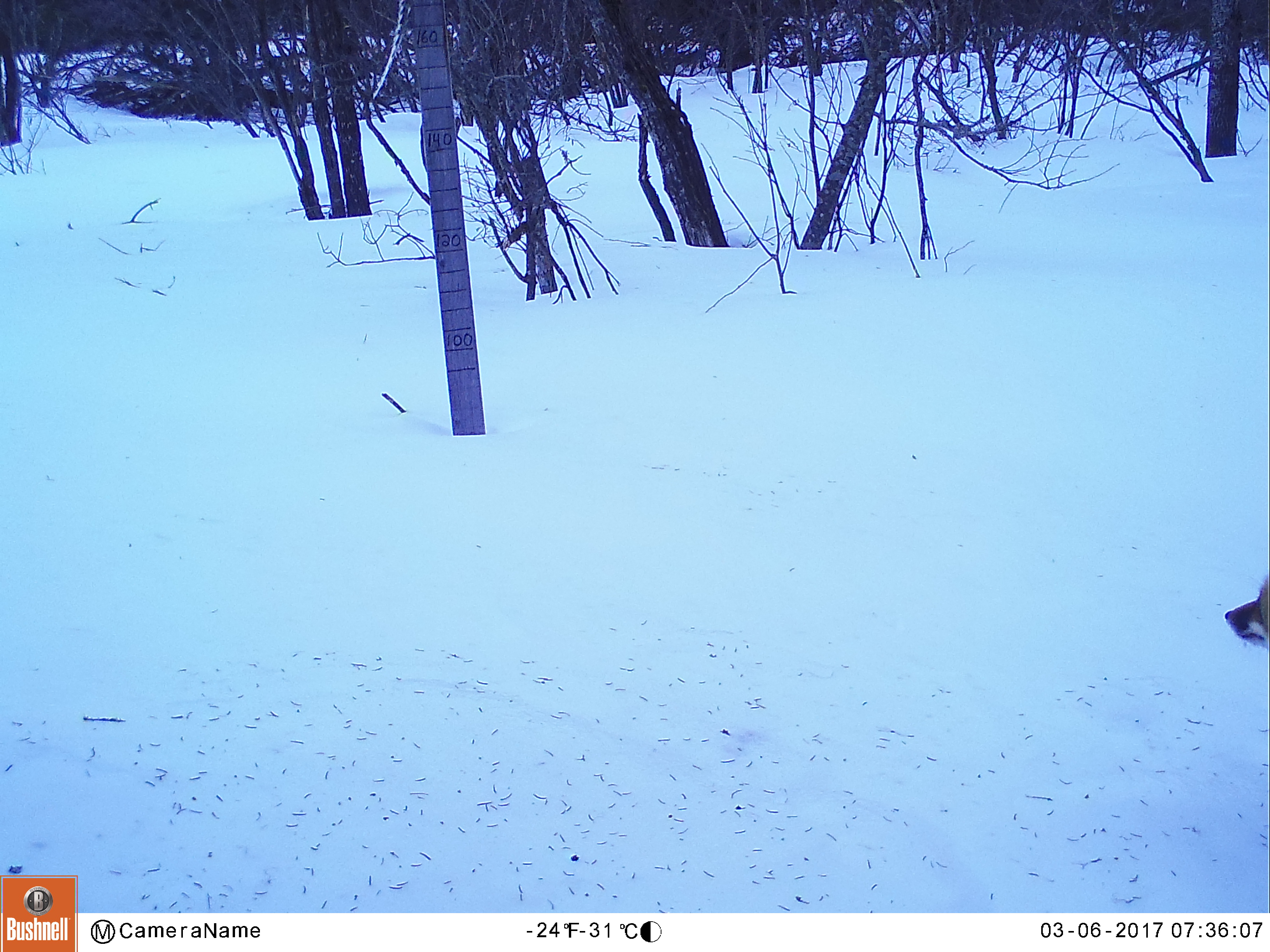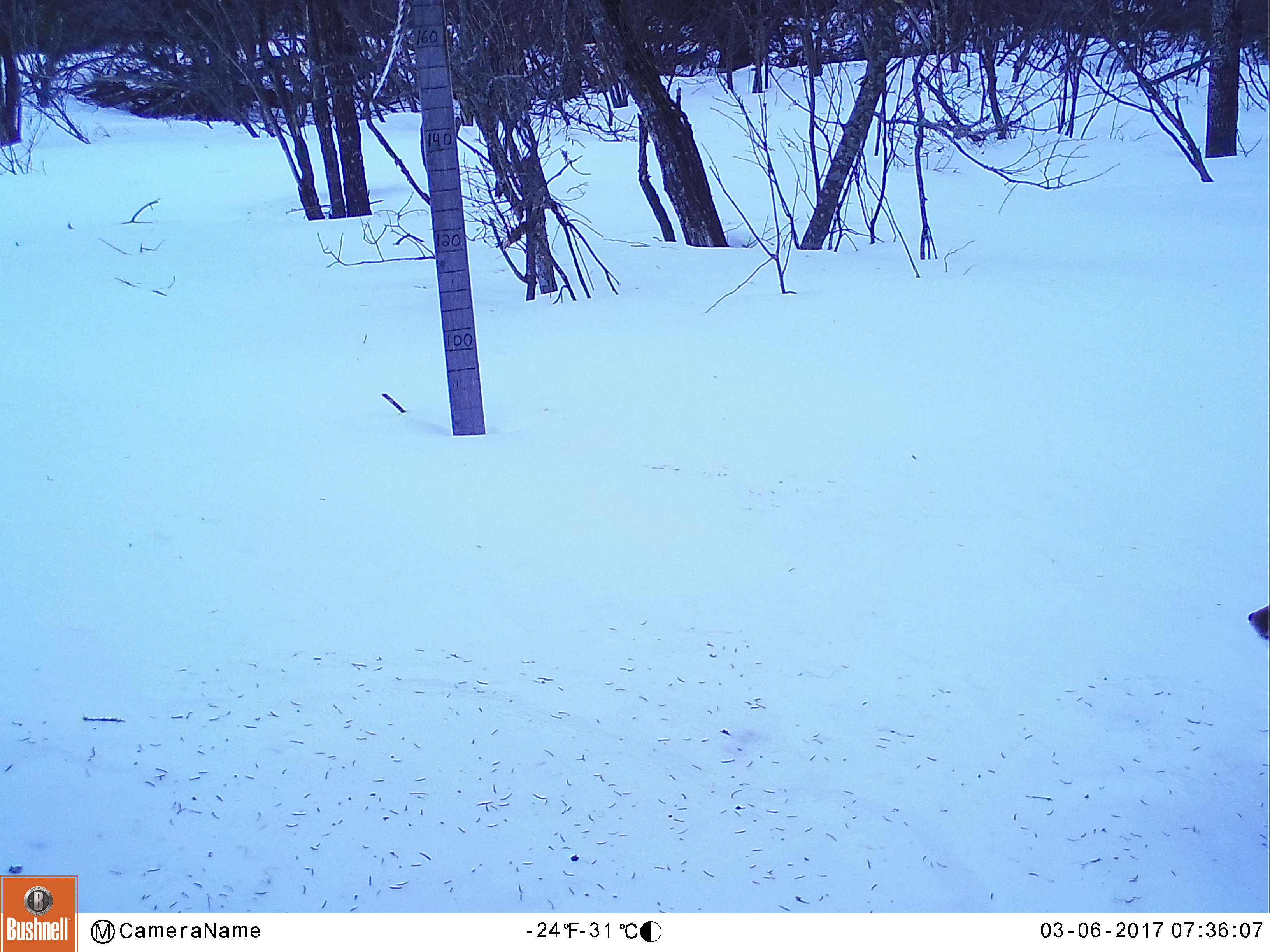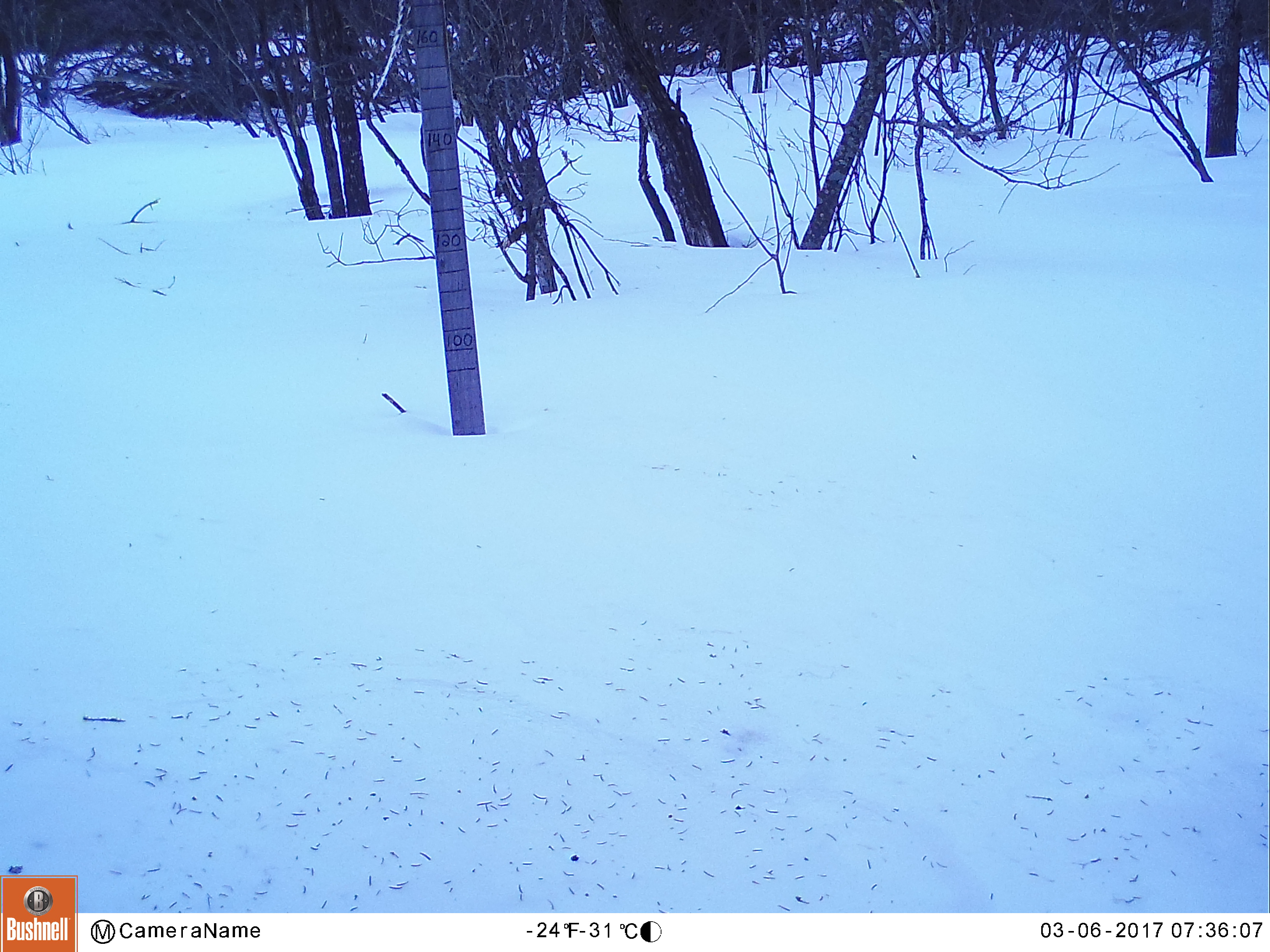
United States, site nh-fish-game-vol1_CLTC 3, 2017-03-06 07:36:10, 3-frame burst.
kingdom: Animalia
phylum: Chordata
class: Mammalia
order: Carnivora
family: Canidae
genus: Vulpes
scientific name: Vulpes vulpes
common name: red fox